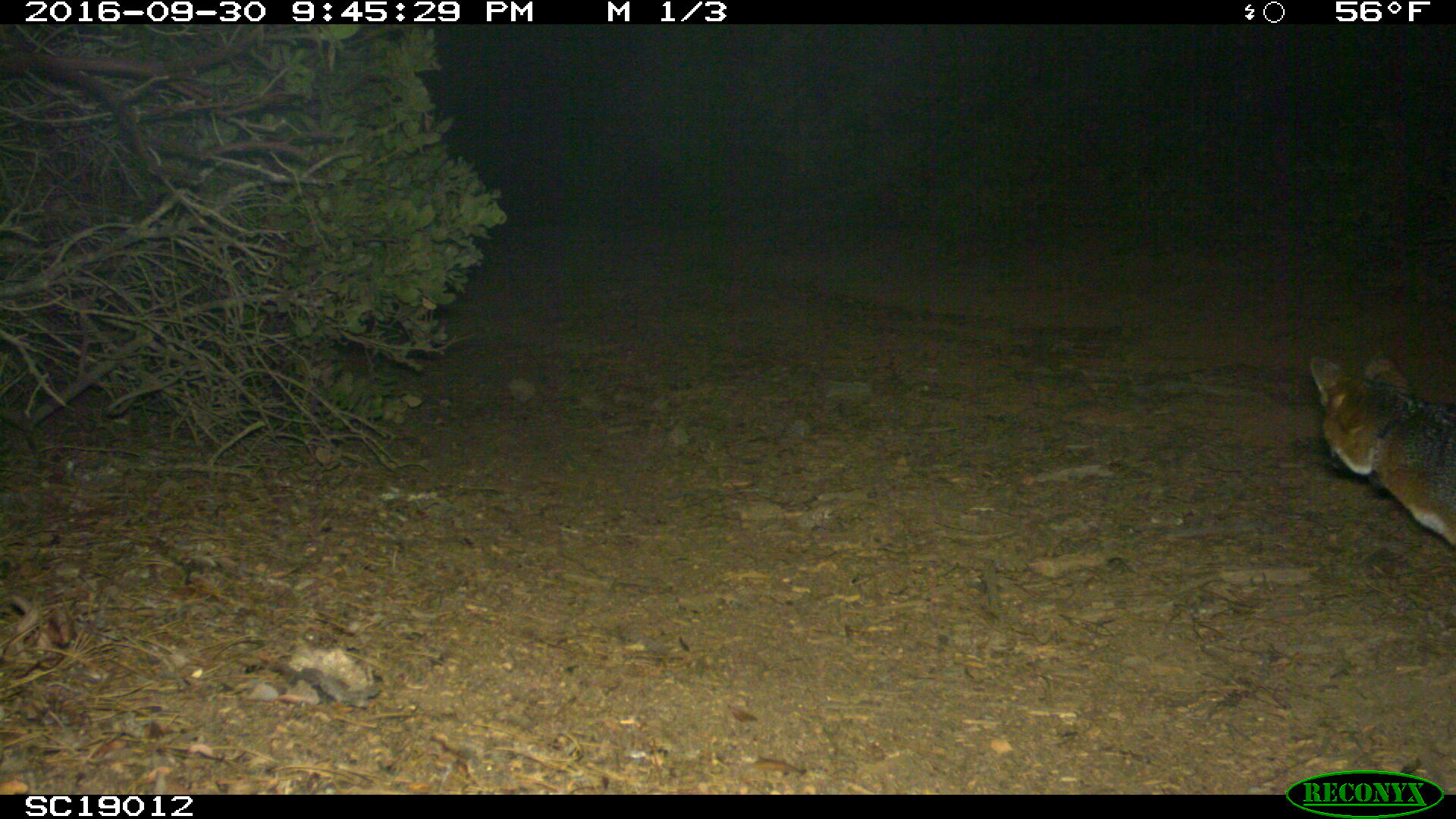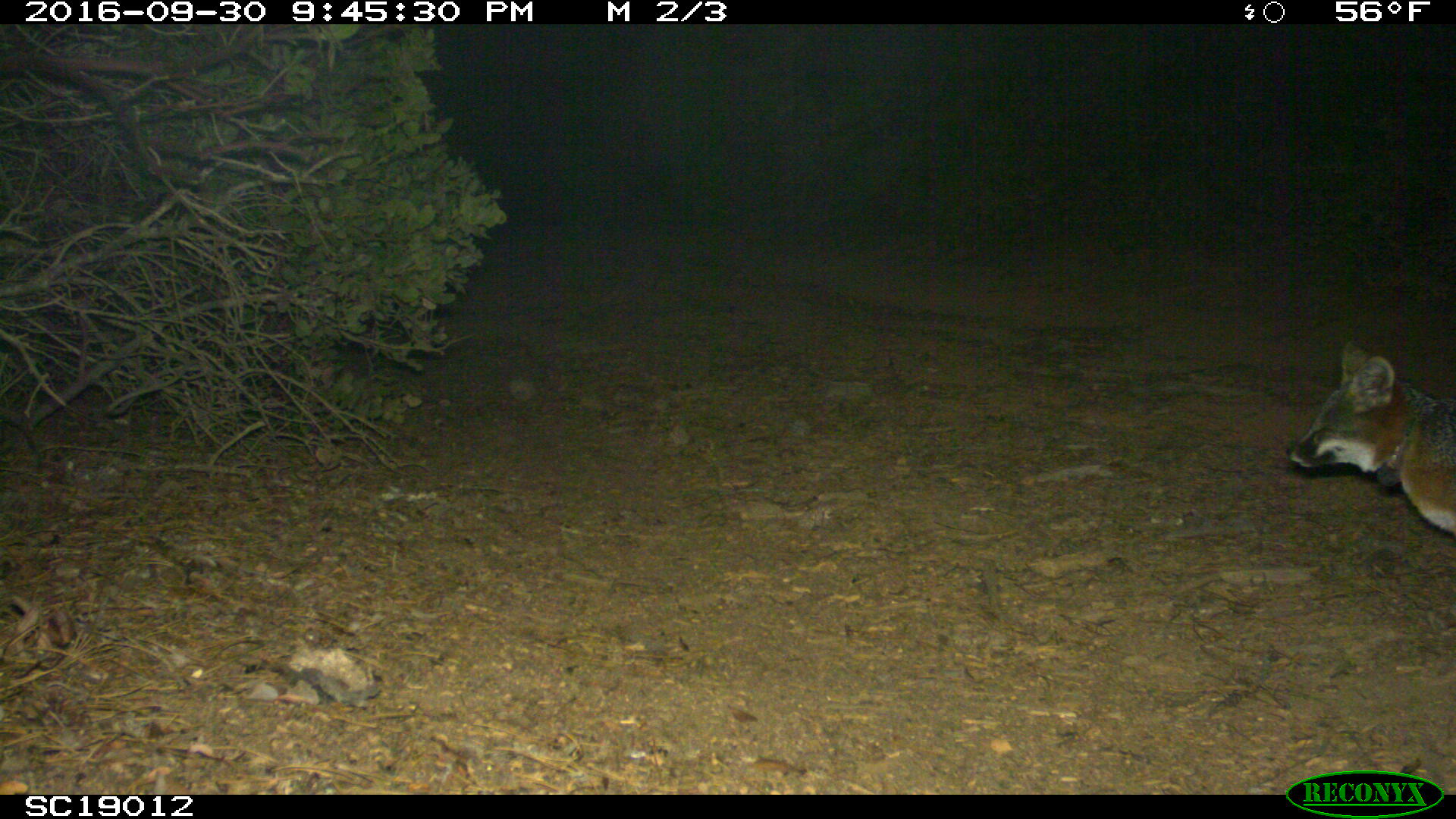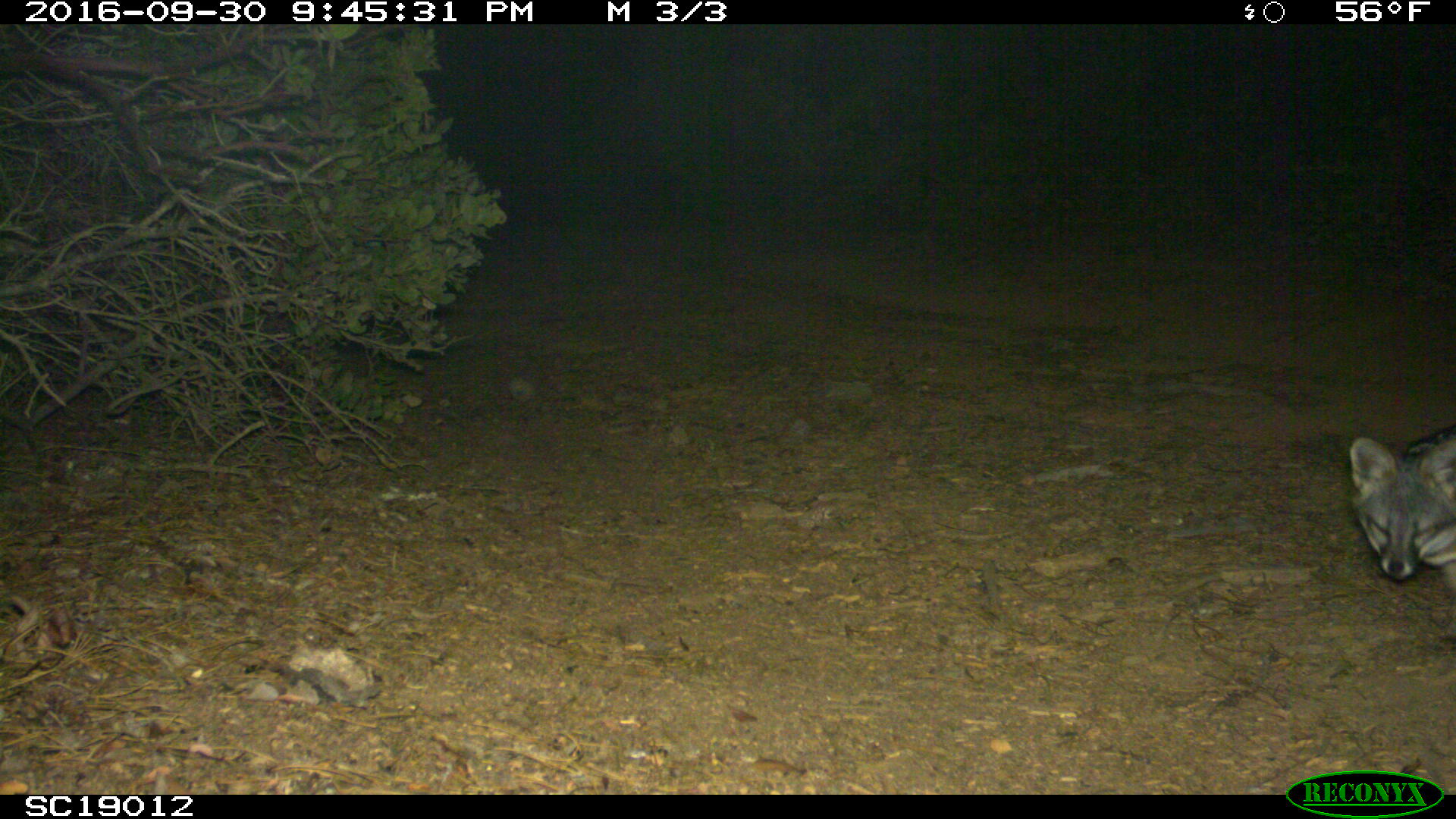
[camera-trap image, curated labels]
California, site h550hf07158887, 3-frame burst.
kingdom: Animalia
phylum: Chordata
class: Mammalia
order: Carnivora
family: Canidae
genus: Urocyon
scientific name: Urocyon littoralis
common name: island fox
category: fox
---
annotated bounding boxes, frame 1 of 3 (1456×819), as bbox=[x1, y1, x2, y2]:
fox: bbox=[1310, 352, 1455, 546]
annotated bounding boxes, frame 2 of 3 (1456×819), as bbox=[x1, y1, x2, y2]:
fox: bbox=[1284, 339, 1455, 532]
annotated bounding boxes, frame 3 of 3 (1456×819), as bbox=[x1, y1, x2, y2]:
fox: bbox=[1347, 423, 1455, 588]